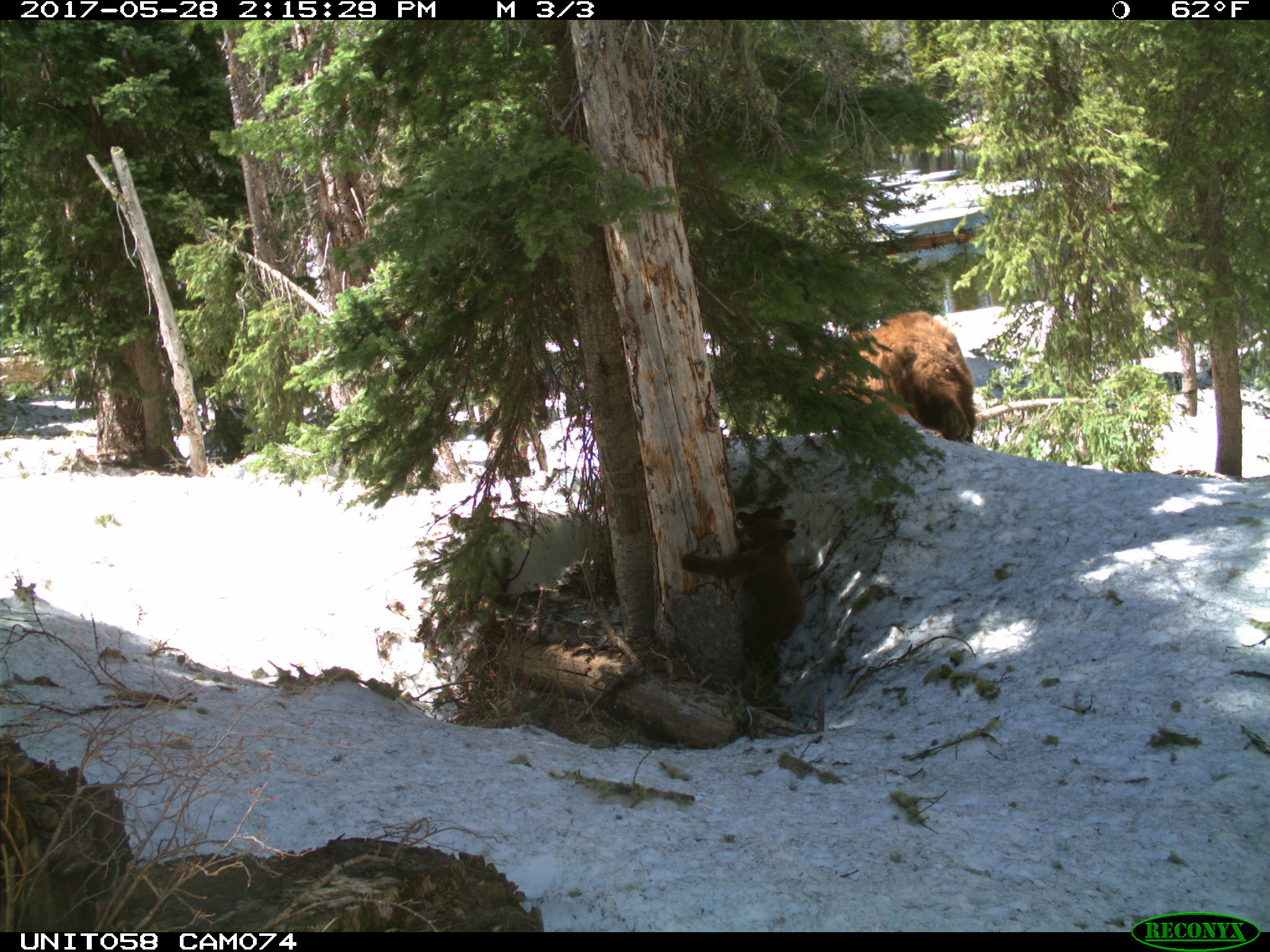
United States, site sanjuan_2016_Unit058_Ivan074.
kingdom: Animalia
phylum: Chordata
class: Mammalia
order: Carnivora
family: Ursidae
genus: Ursus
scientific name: Ursus americanus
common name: american black bear